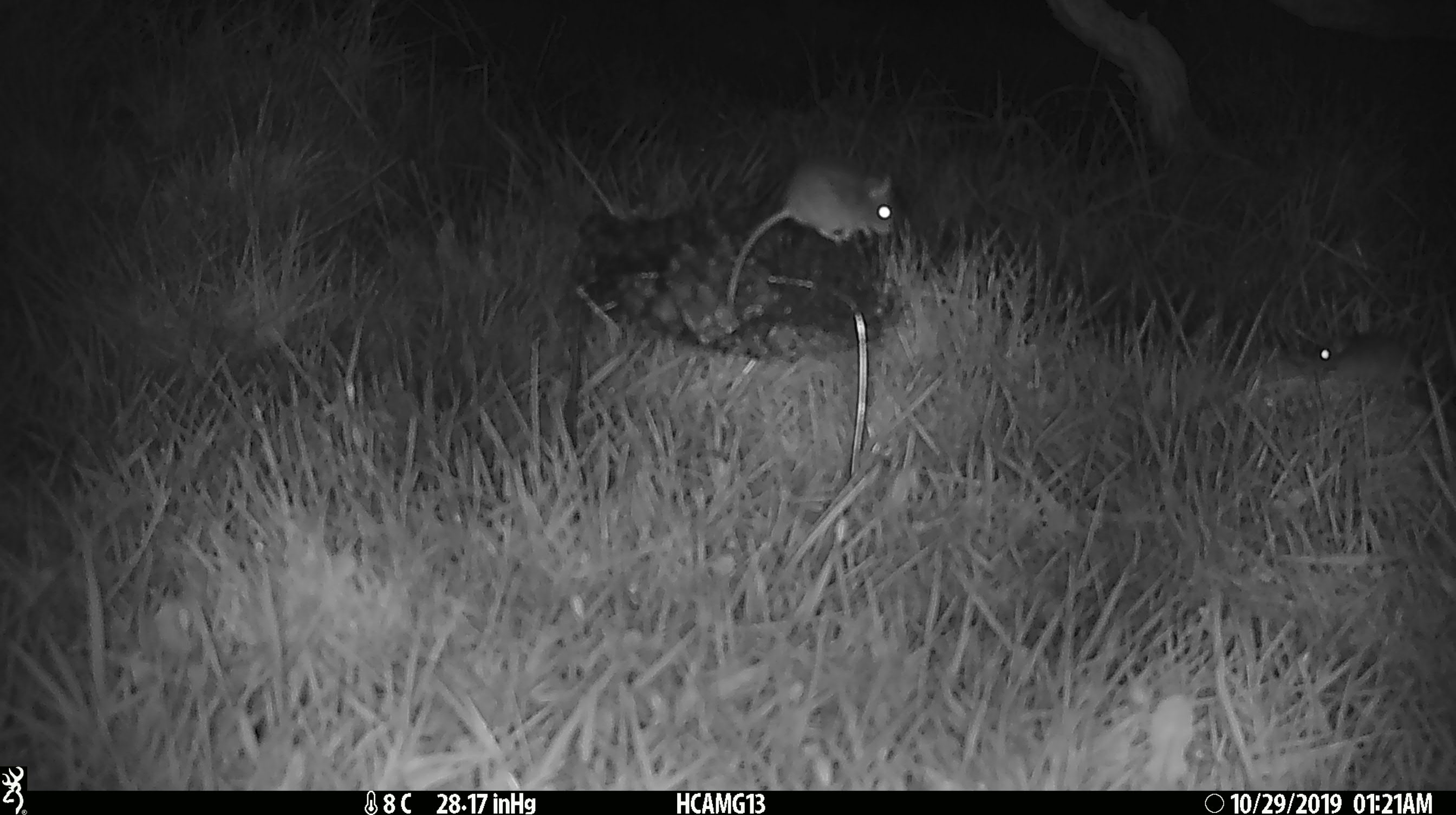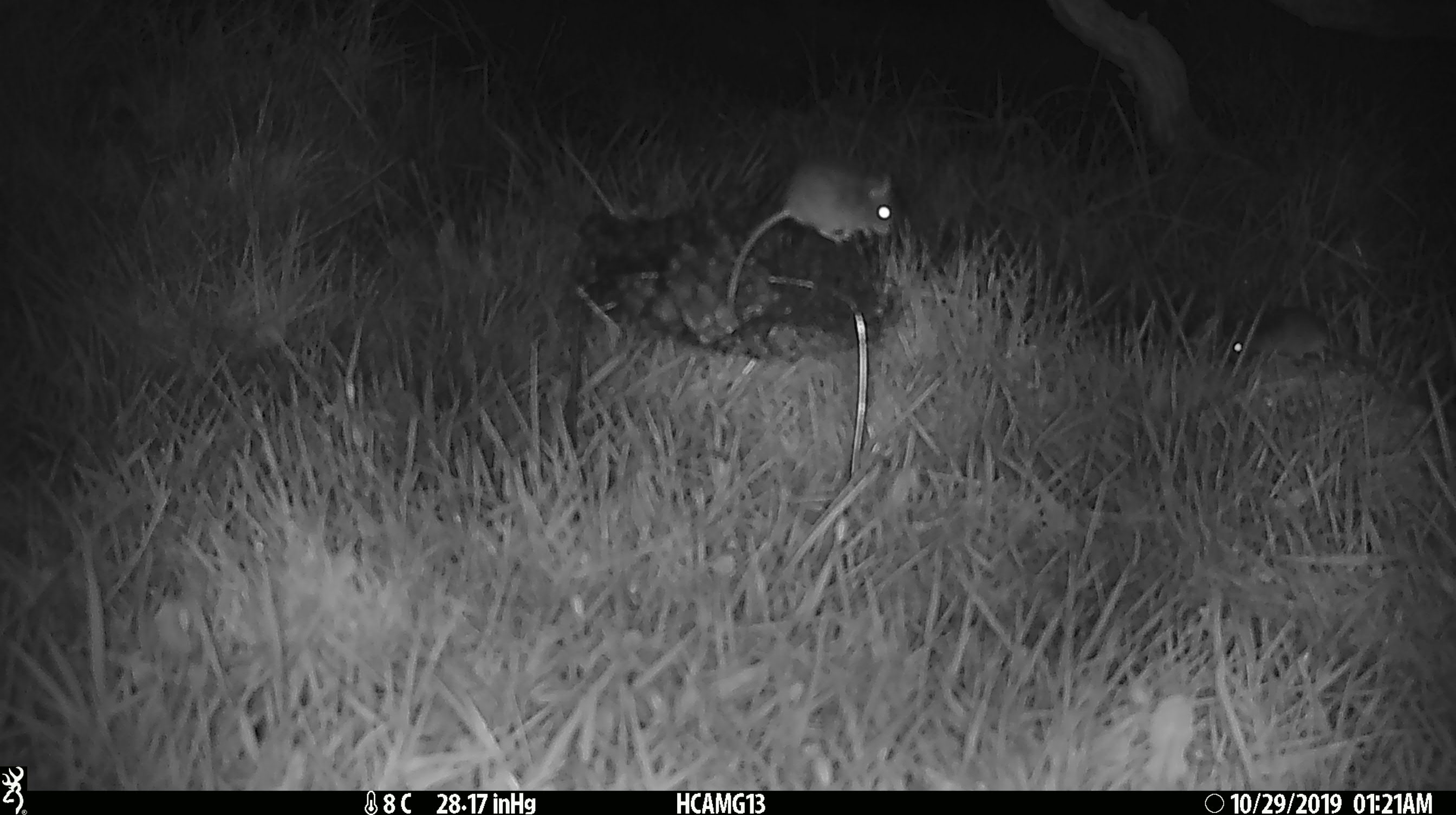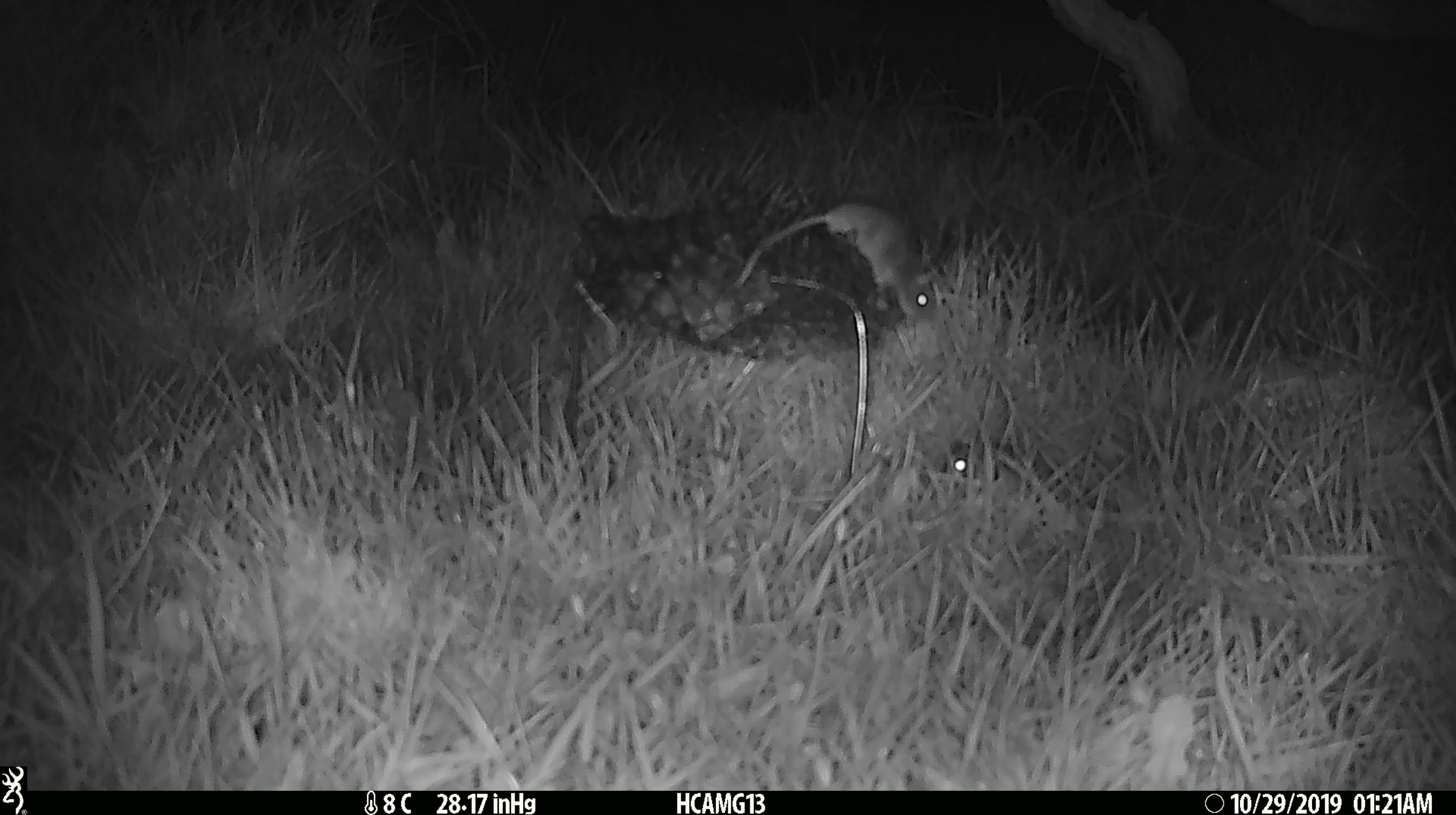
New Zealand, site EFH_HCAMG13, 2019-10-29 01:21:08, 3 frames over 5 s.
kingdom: Animalia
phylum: Chordata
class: Mammalia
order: Rodentia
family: Muridae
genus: Mus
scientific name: Mus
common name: mouse